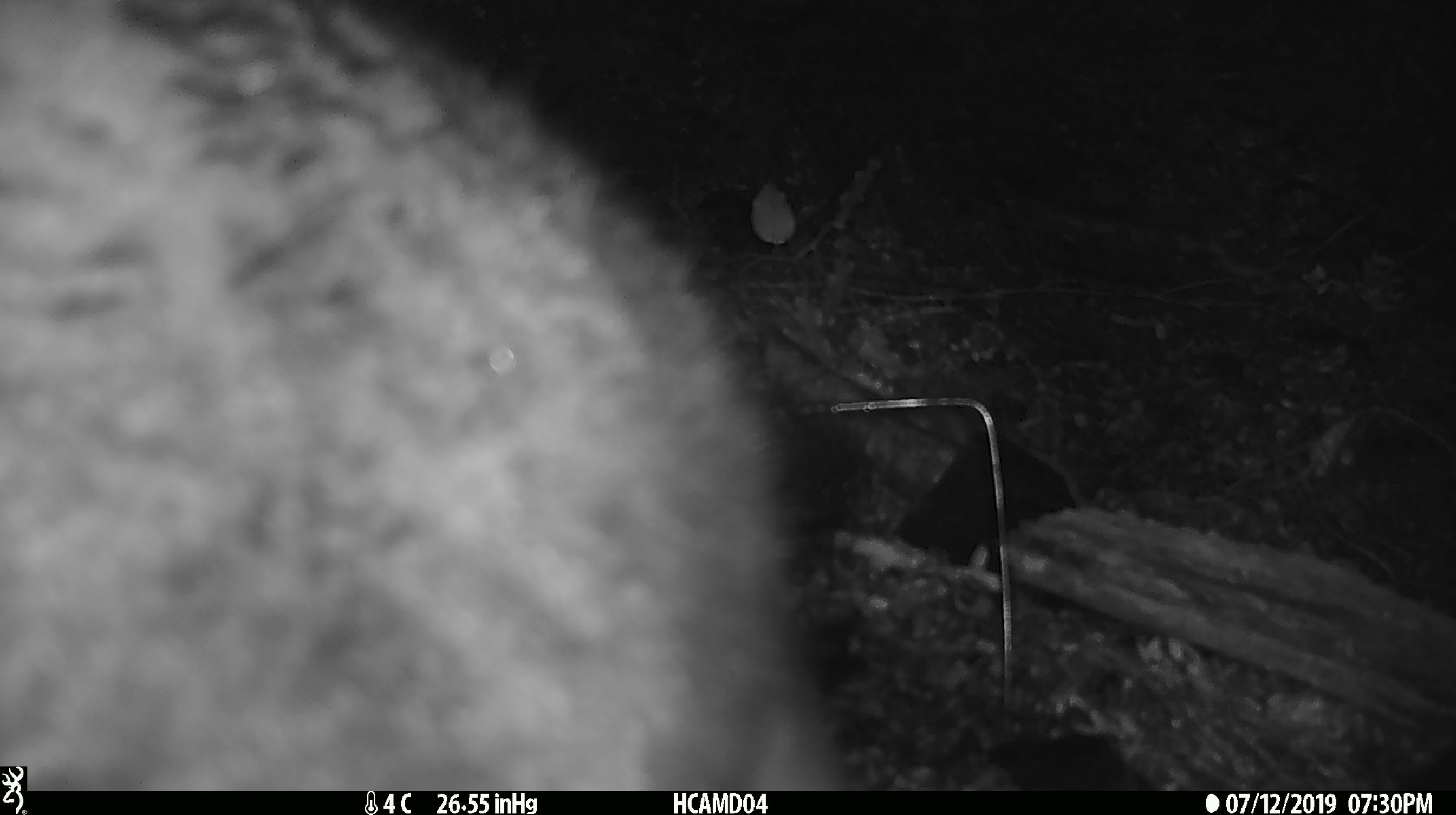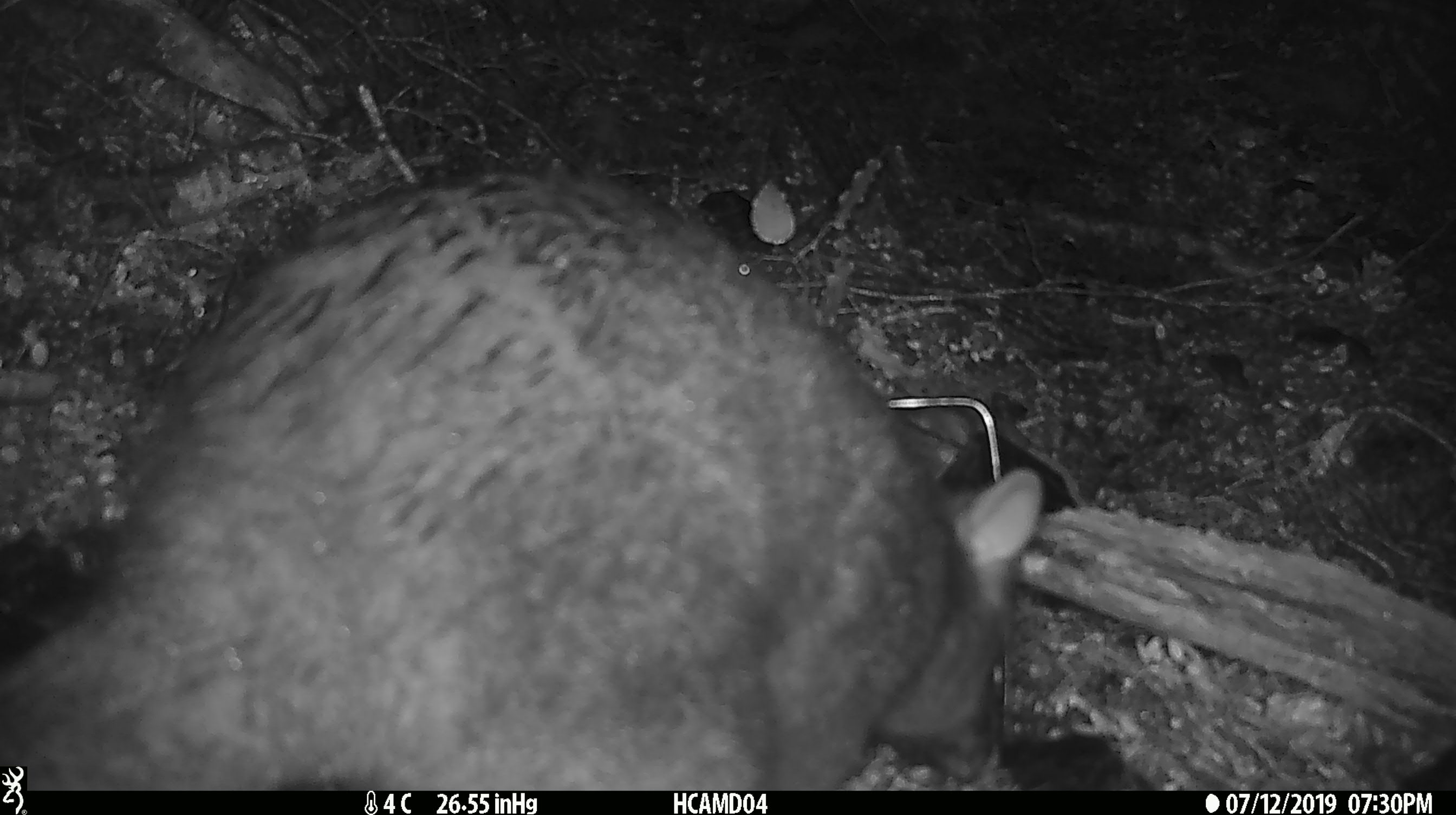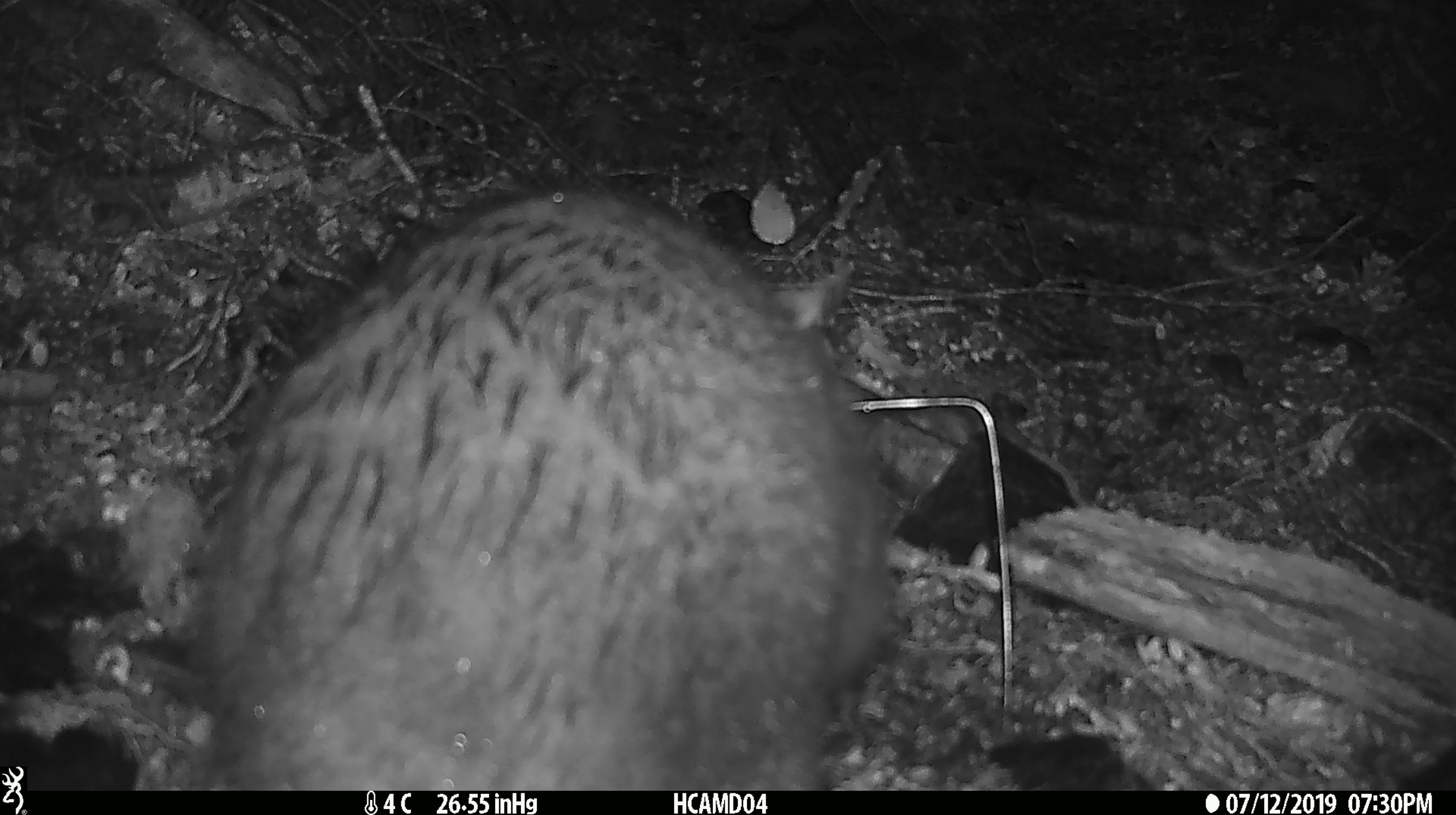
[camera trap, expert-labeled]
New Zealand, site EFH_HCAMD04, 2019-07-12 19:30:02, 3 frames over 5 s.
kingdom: Animalia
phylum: Chordata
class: Mammalia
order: Diprotodontia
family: Phalangeridae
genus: Trichosurus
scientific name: Trichosurus vulpecula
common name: common brushtail possum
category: possum